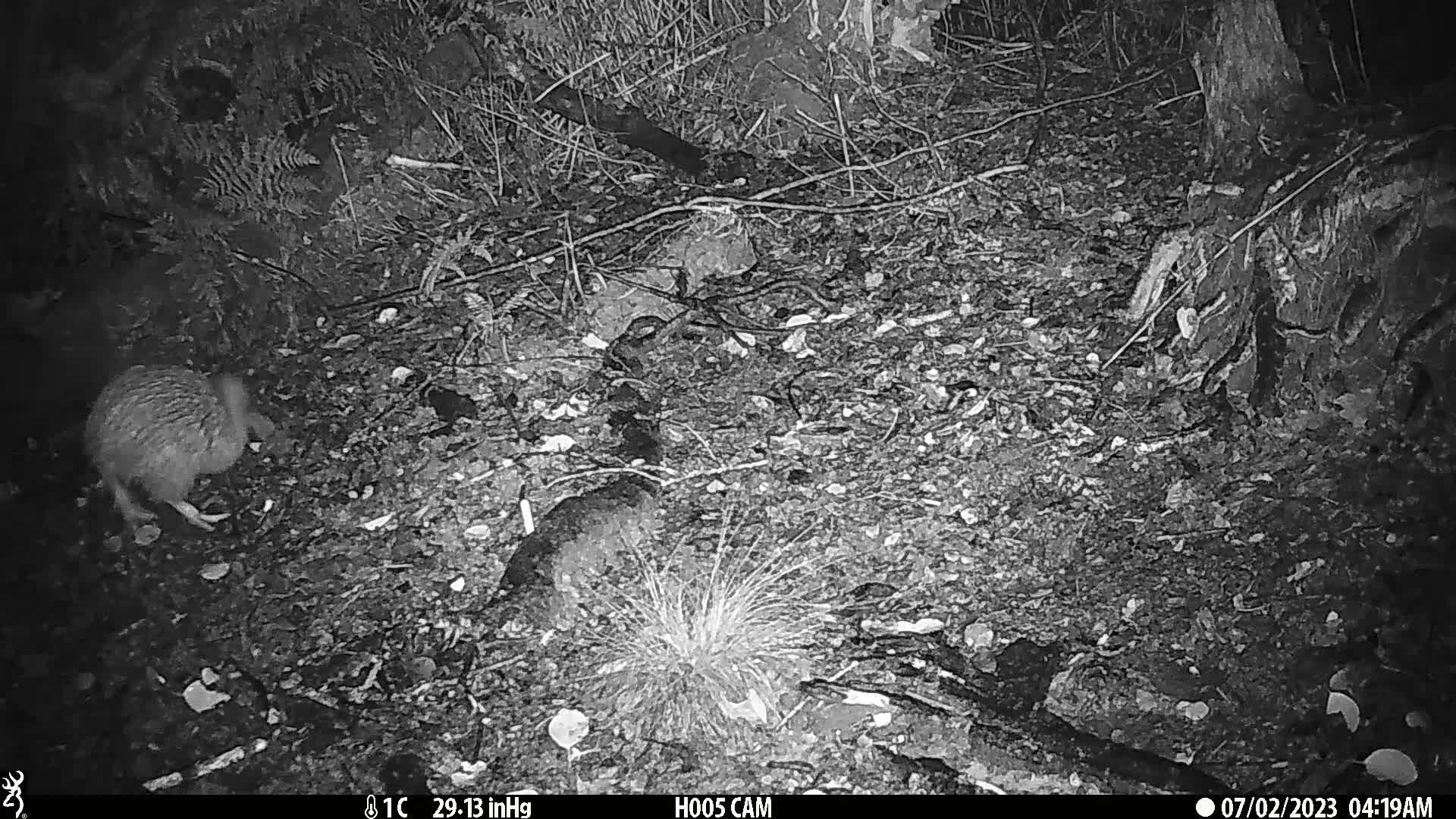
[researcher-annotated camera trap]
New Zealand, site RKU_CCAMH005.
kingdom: Animalia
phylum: Chordata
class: Aves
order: Apterygiformes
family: Apterygidae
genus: Apteryx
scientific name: Apteryx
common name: kiwi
Kiwi (Apteryx).